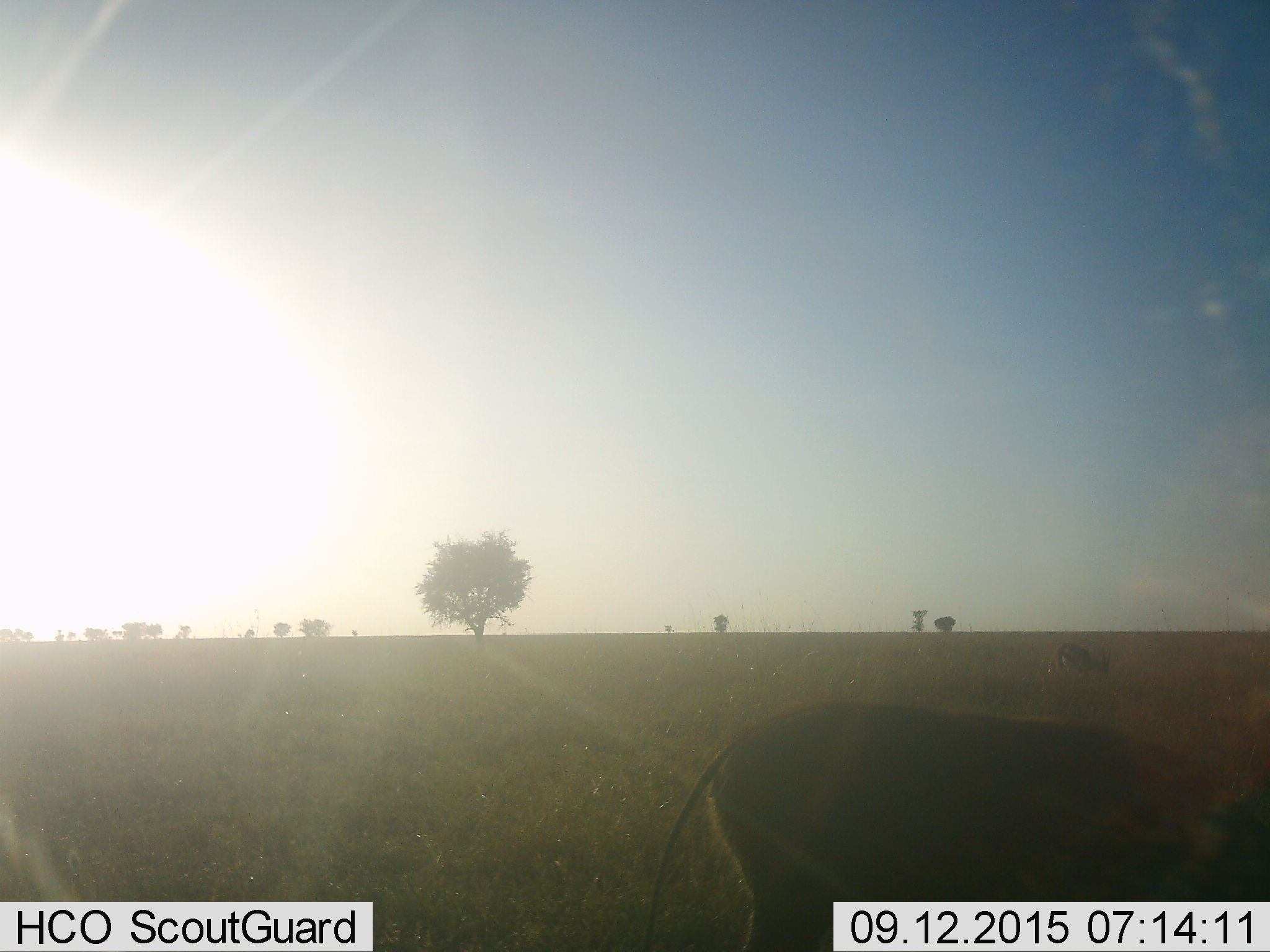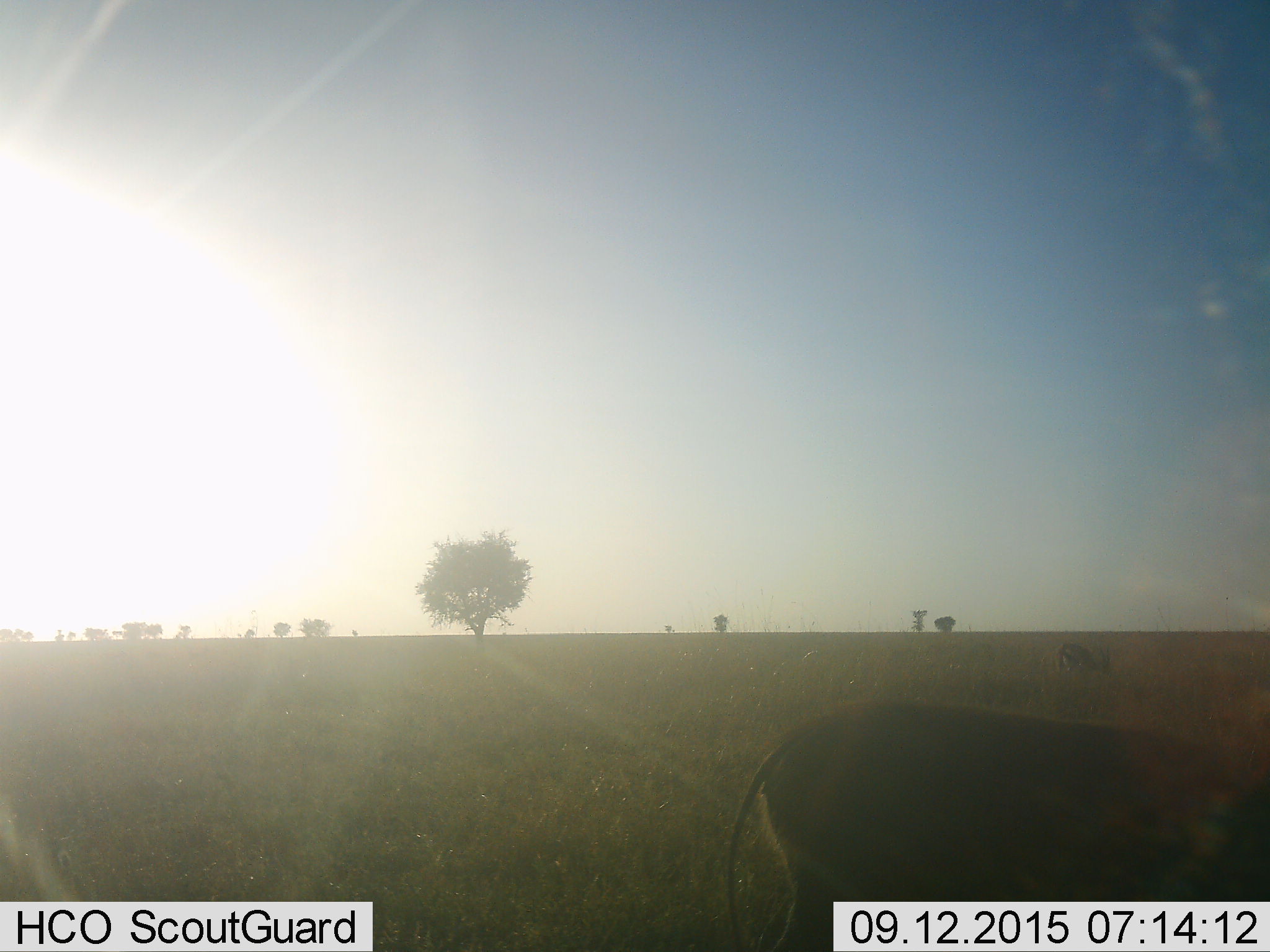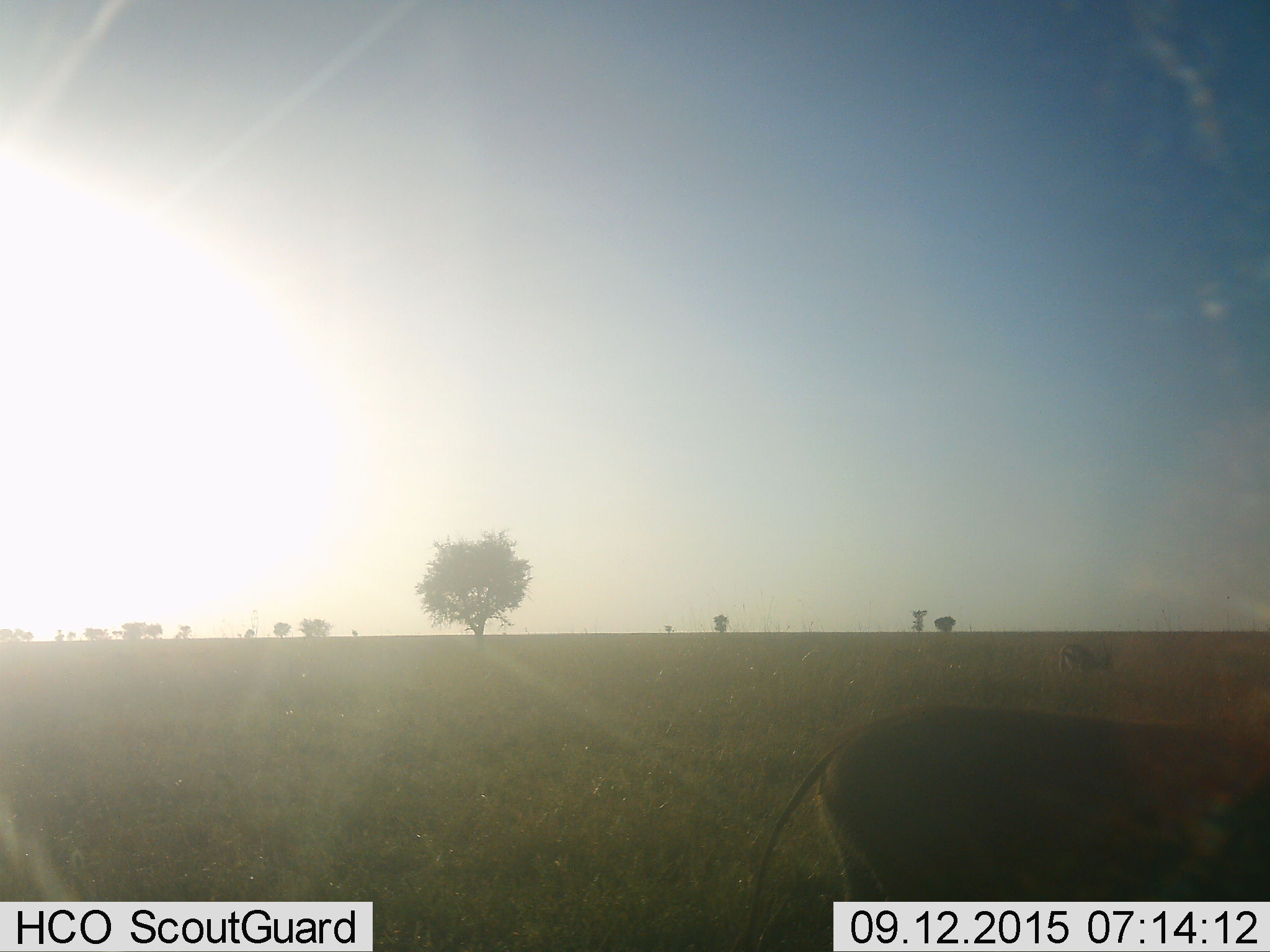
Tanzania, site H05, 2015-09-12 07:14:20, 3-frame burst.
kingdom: Animalia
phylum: Chordata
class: Mammalia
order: Artiodactyla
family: Suidae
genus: Phacochoerus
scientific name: Phacochoerus africanus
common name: warthog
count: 1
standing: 0%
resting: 0%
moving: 67%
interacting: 0%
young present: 0%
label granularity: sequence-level